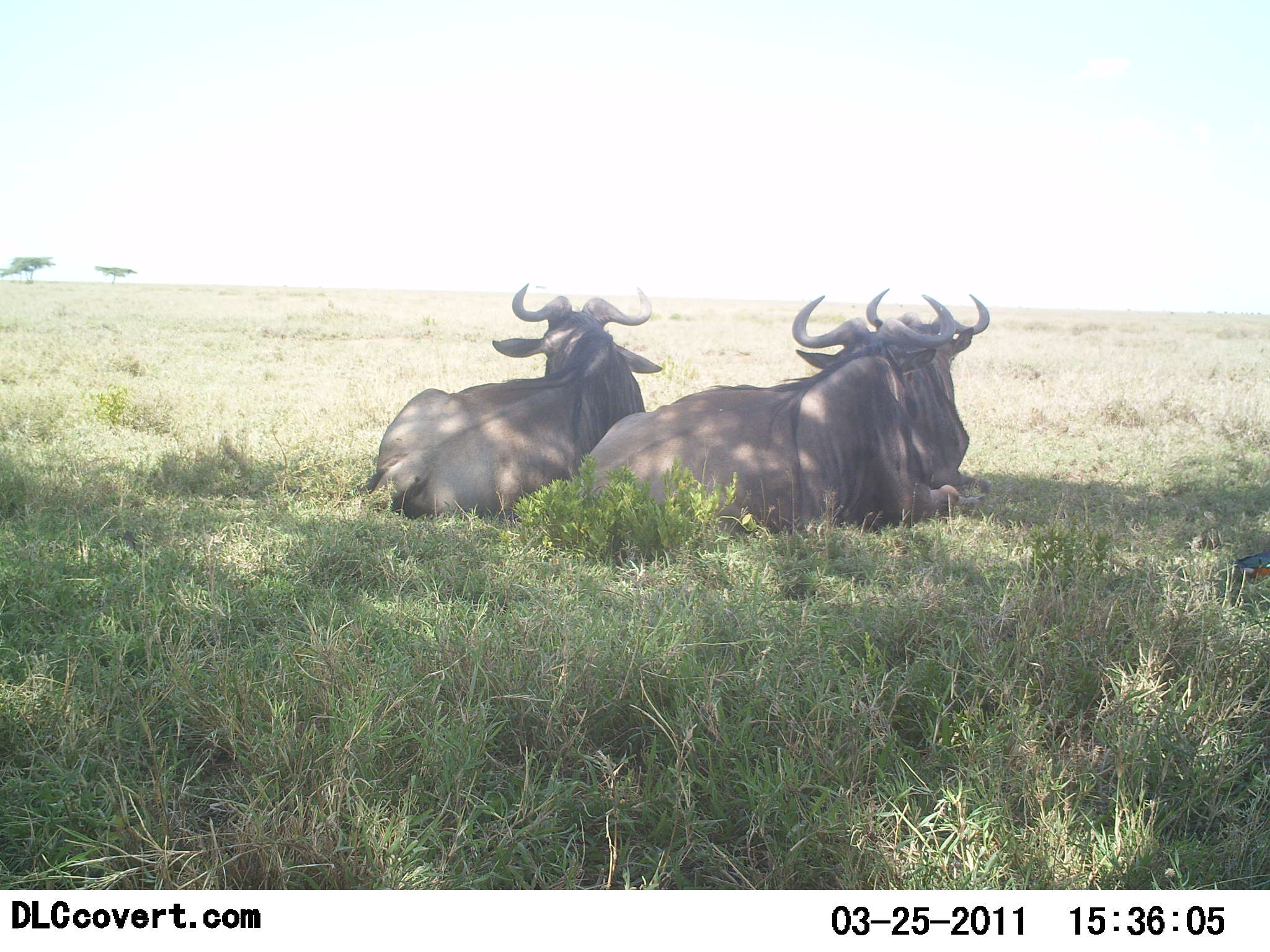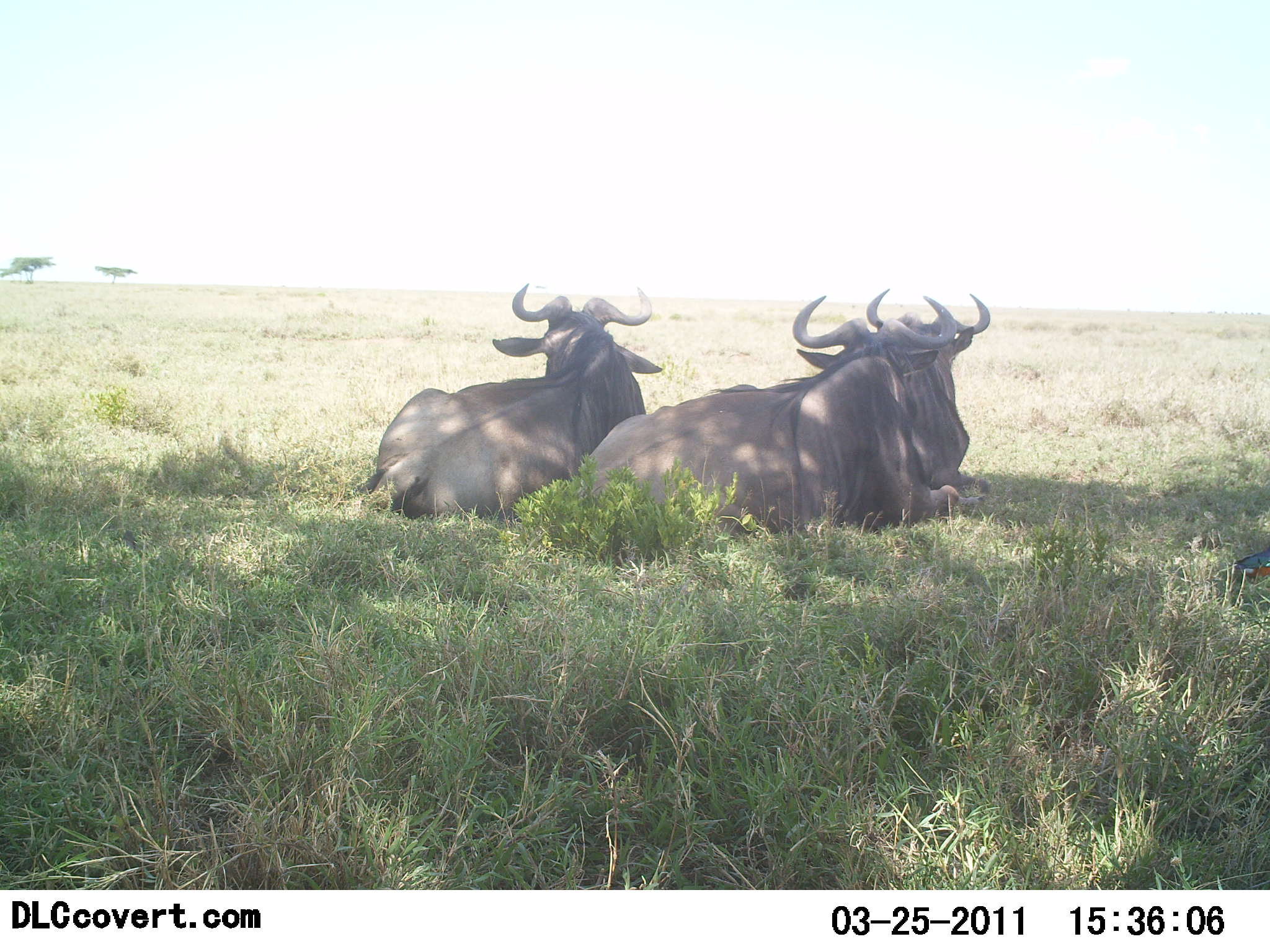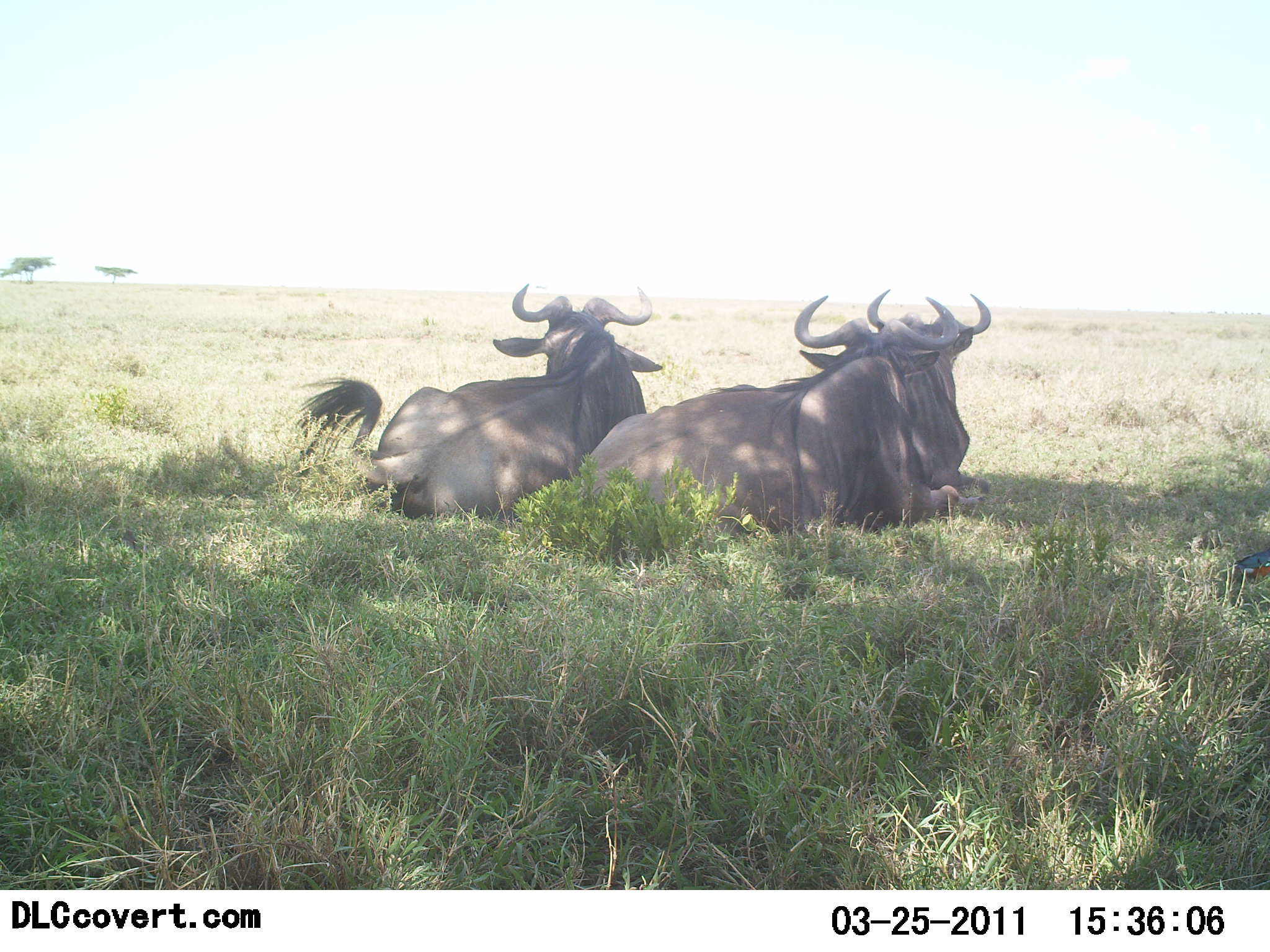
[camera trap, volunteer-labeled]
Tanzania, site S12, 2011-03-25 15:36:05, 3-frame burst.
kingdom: Animalia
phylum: Chordata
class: Mammalia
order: Artiodactyla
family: Bovidae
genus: Connochaetes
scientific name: Connochaetes taurinus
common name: blue wildebeest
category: wildebeest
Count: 3.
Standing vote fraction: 0%.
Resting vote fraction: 100%.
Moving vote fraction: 0%.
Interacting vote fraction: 0%.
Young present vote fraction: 0%.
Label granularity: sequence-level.